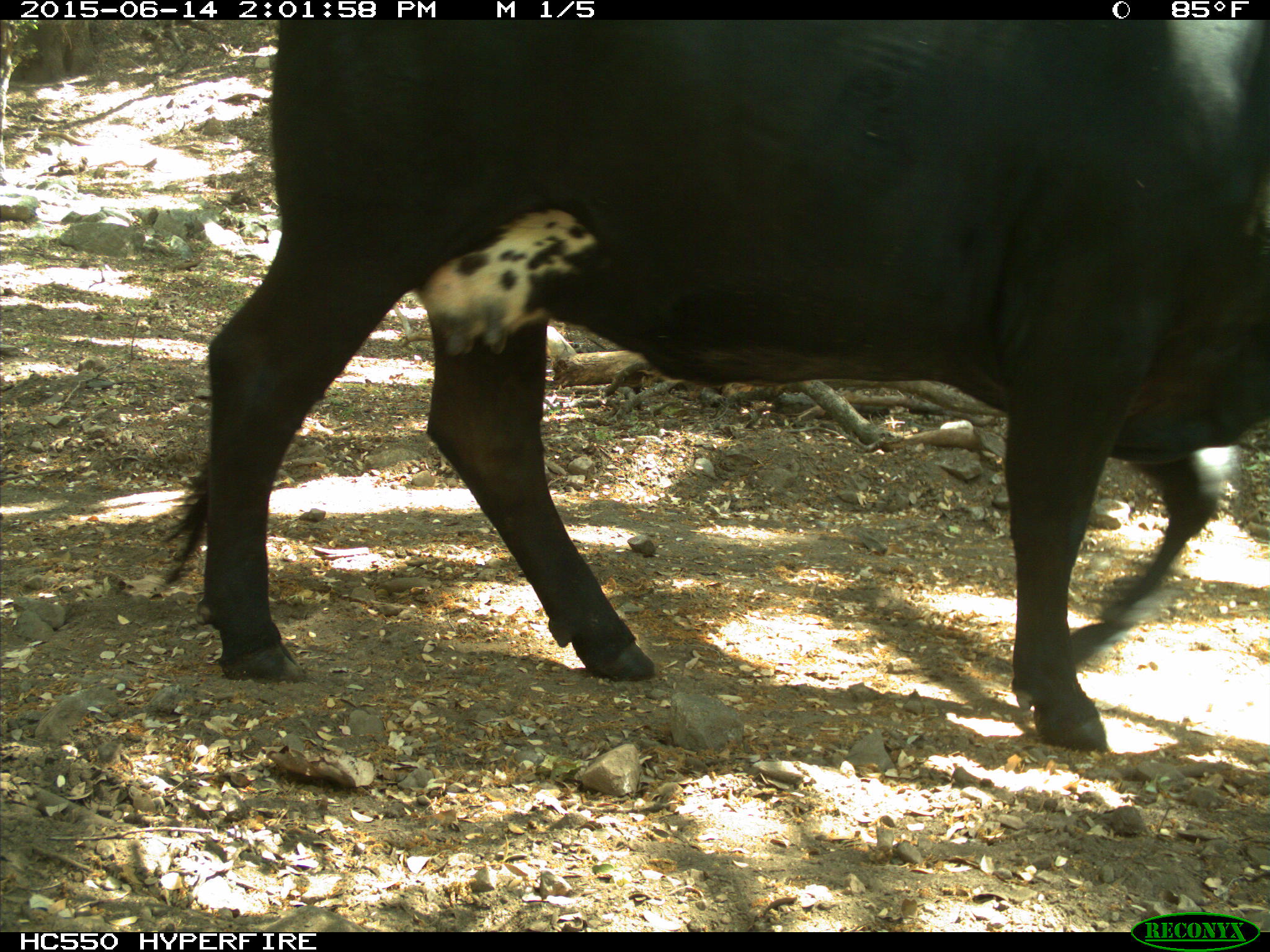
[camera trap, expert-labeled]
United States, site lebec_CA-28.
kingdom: Animalia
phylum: Chordata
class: Mammalia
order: Artiodactyla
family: Bovidae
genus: Bos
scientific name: Bos taurus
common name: domestic cow